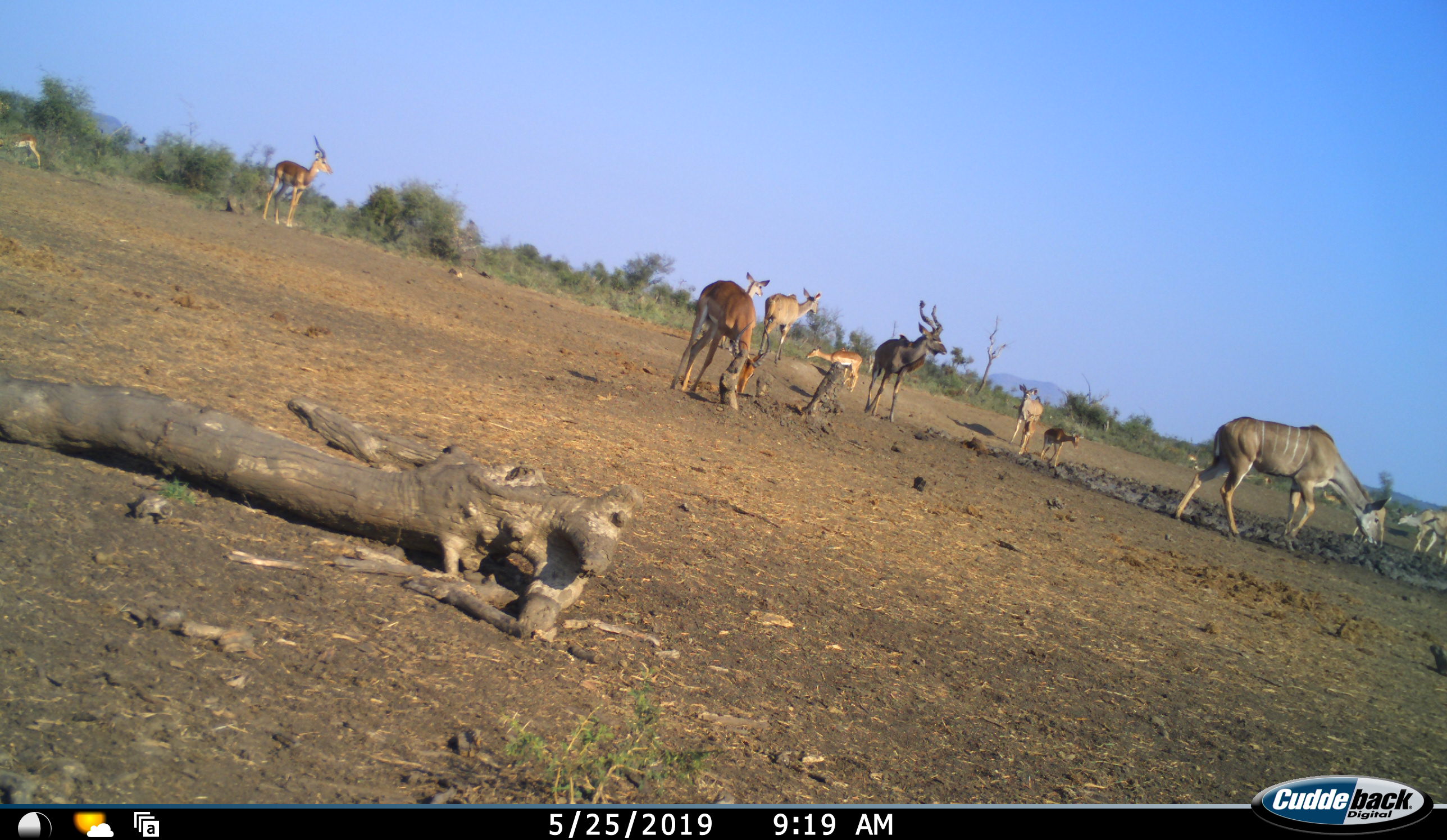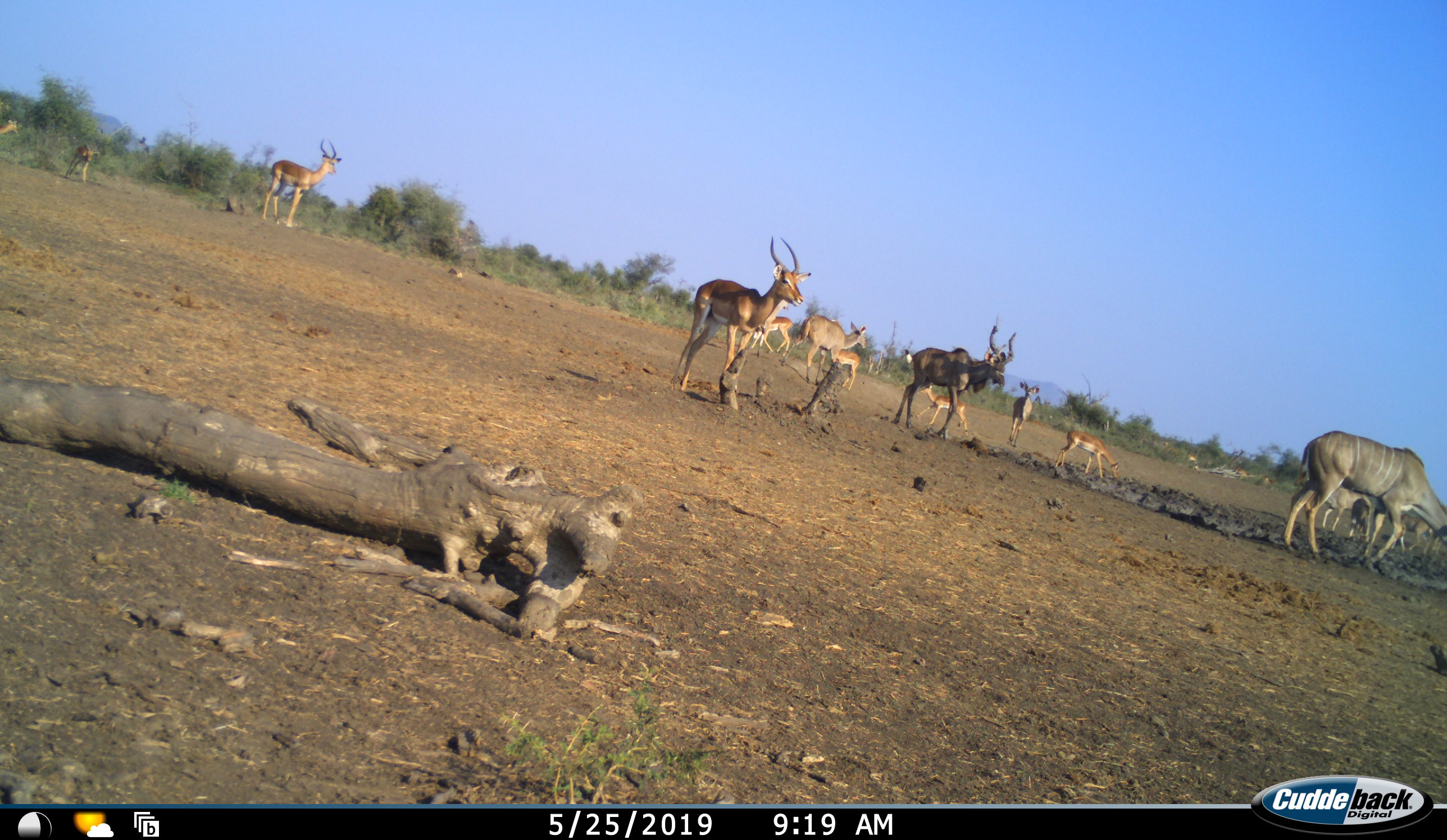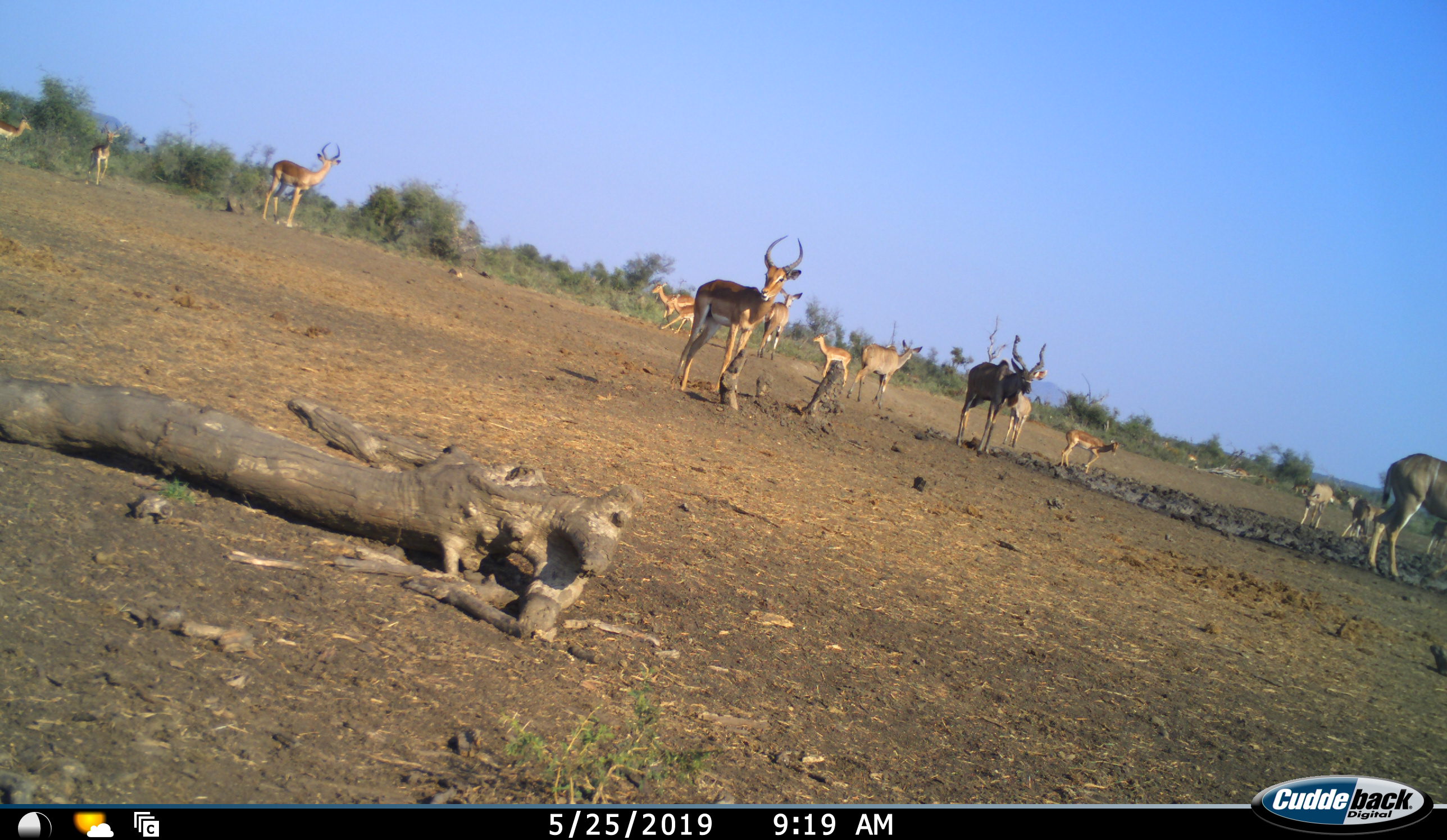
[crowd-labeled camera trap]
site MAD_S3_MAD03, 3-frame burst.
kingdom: Animalia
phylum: Chordata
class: Mammalia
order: Artiodactyla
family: Bovidae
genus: Aepyceros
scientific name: Aepyceros melampus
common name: impala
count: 8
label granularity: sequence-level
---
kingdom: Animalia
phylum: Chordata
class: Mammalia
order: Artiodactyla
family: Bovidae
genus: Tragelaphus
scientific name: Tragelaphus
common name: kudu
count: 4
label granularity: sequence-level